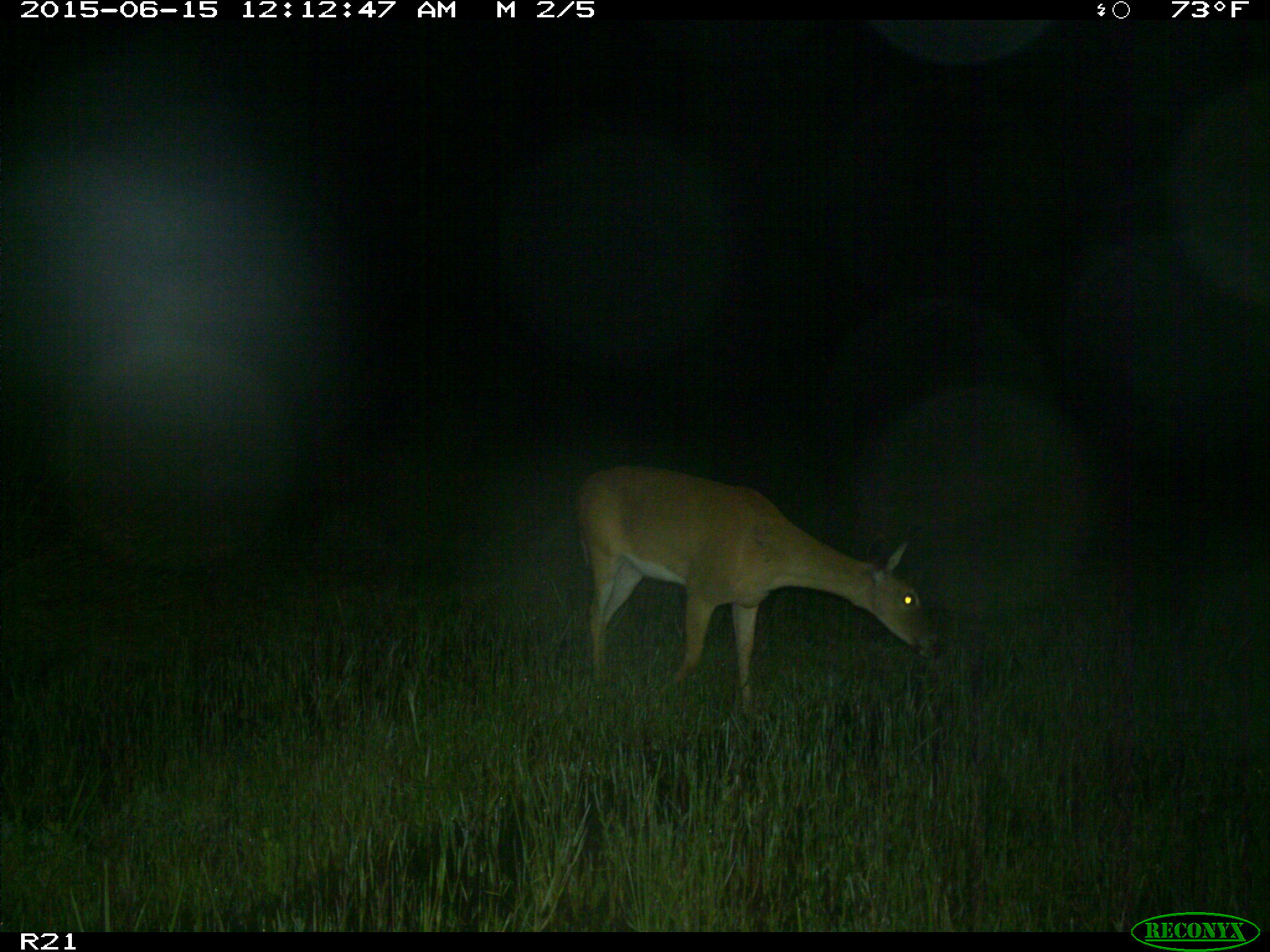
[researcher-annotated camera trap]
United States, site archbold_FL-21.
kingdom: Animalia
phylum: Chordata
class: Mammalia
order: Artiodactyla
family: Cervidae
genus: Odocoileus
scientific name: Odocoileus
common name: deer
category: unidentified deer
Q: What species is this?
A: Unidentified deer (deer) (Odocoileus).